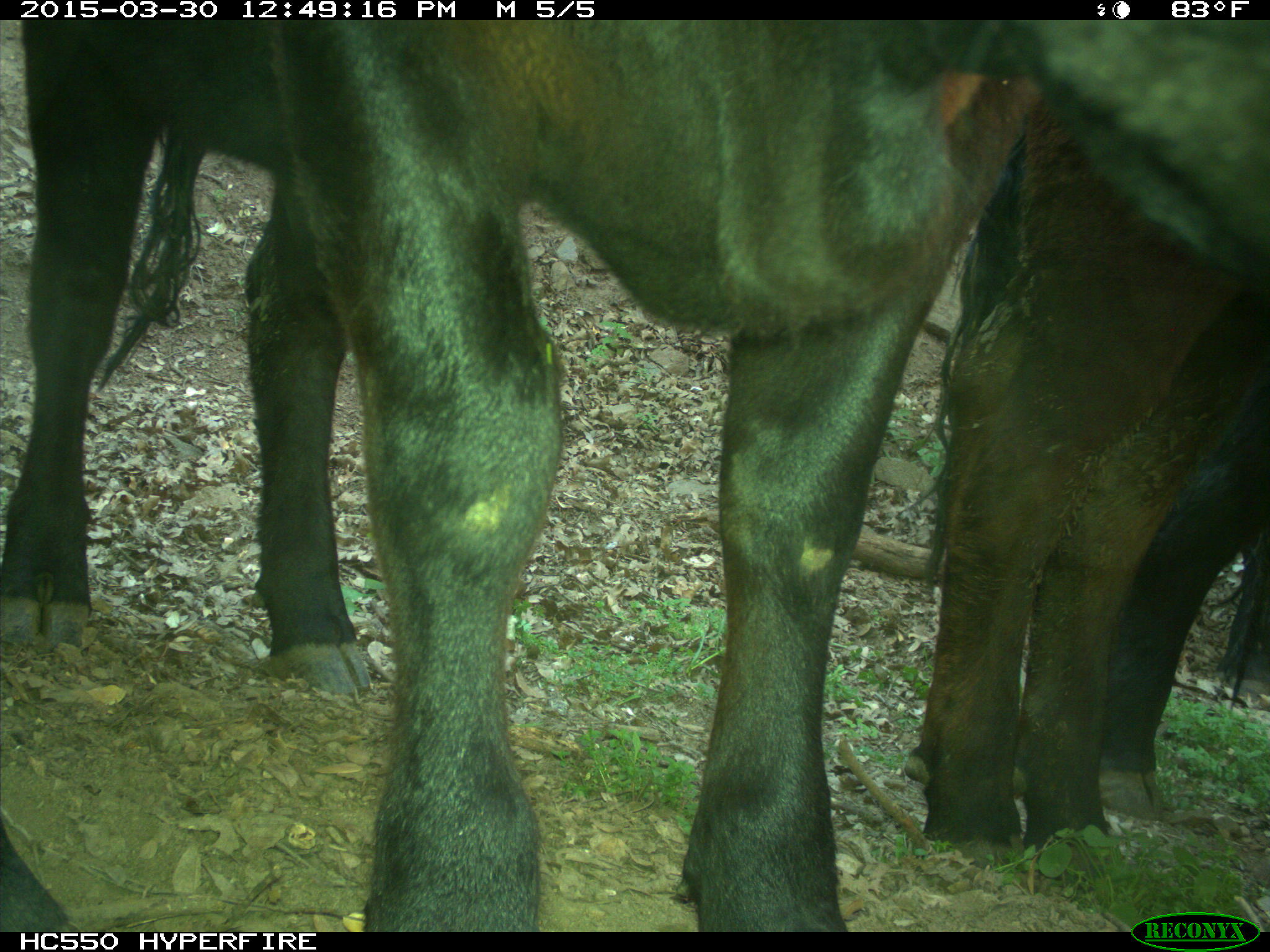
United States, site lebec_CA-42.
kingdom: Animalia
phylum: Chordata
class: Mammalia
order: Artiodactyla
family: Bovidae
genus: Bos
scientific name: Bos taurus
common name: domestic cow